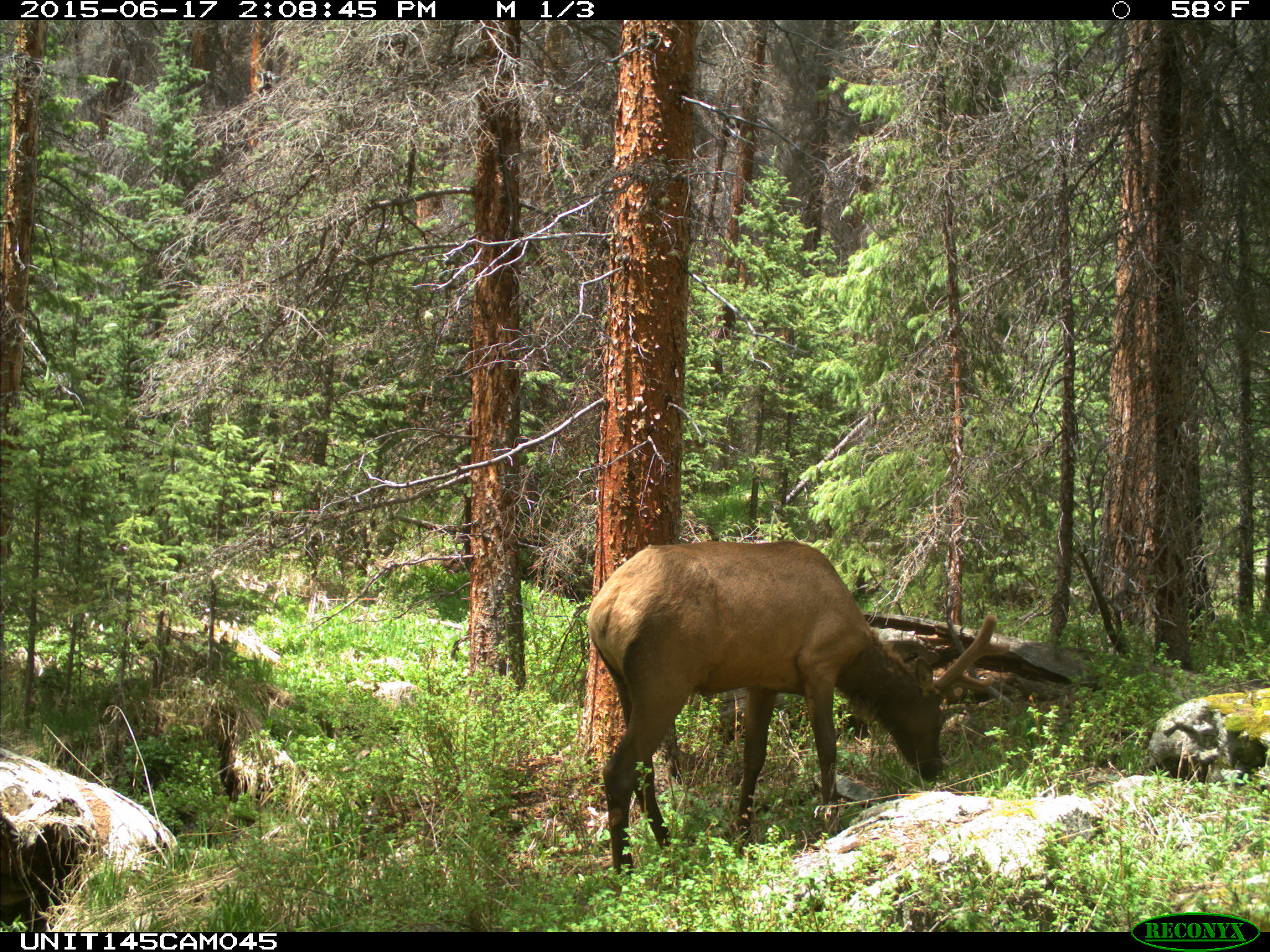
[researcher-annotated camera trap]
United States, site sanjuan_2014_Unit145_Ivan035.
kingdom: Animalia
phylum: Chordata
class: Mammalia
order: Artiodactyla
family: Cervidae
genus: Cervus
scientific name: Cervus elaphus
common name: red deer